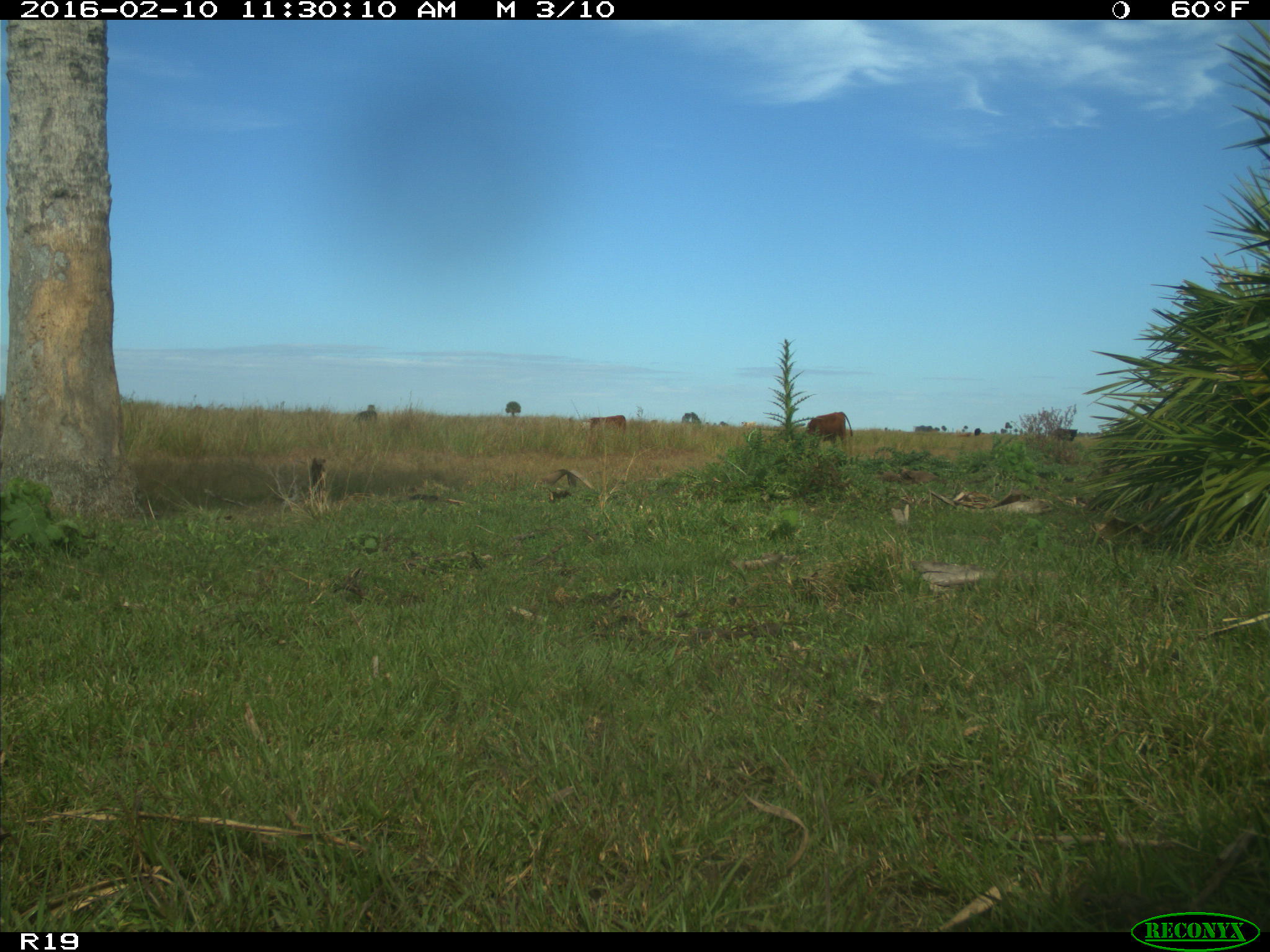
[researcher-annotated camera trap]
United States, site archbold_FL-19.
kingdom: Animalia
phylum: Chordata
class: Mammalia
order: Artiodactyla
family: Bovidae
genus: Bos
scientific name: Bos taurus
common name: domestic cow